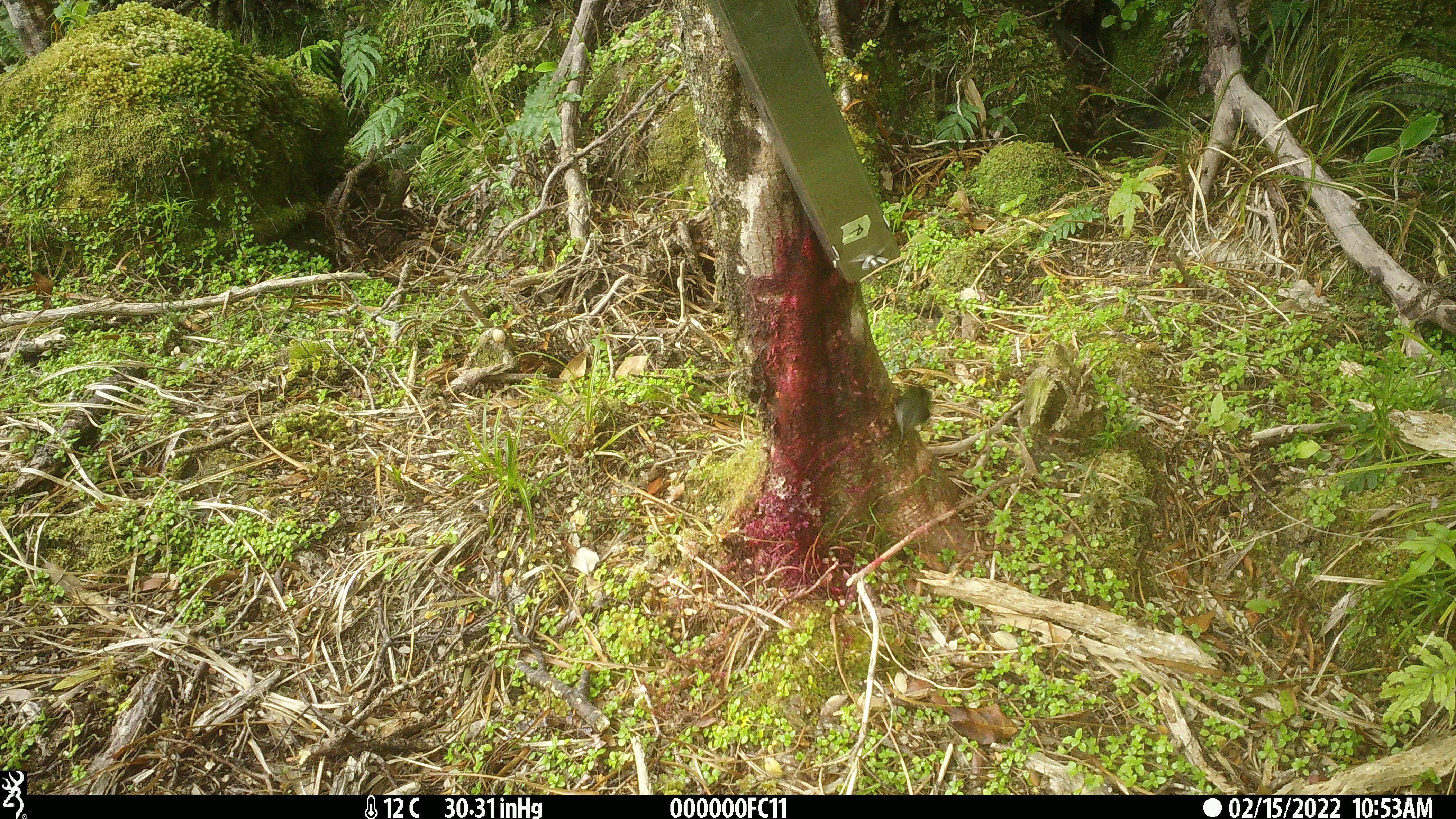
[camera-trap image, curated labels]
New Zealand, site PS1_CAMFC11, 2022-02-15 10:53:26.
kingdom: Animalia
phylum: Chordata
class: Aves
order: Passeriformes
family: Acanthisittidae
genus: Acanthisitta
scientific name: Acanthisitta chloris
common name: rifleman